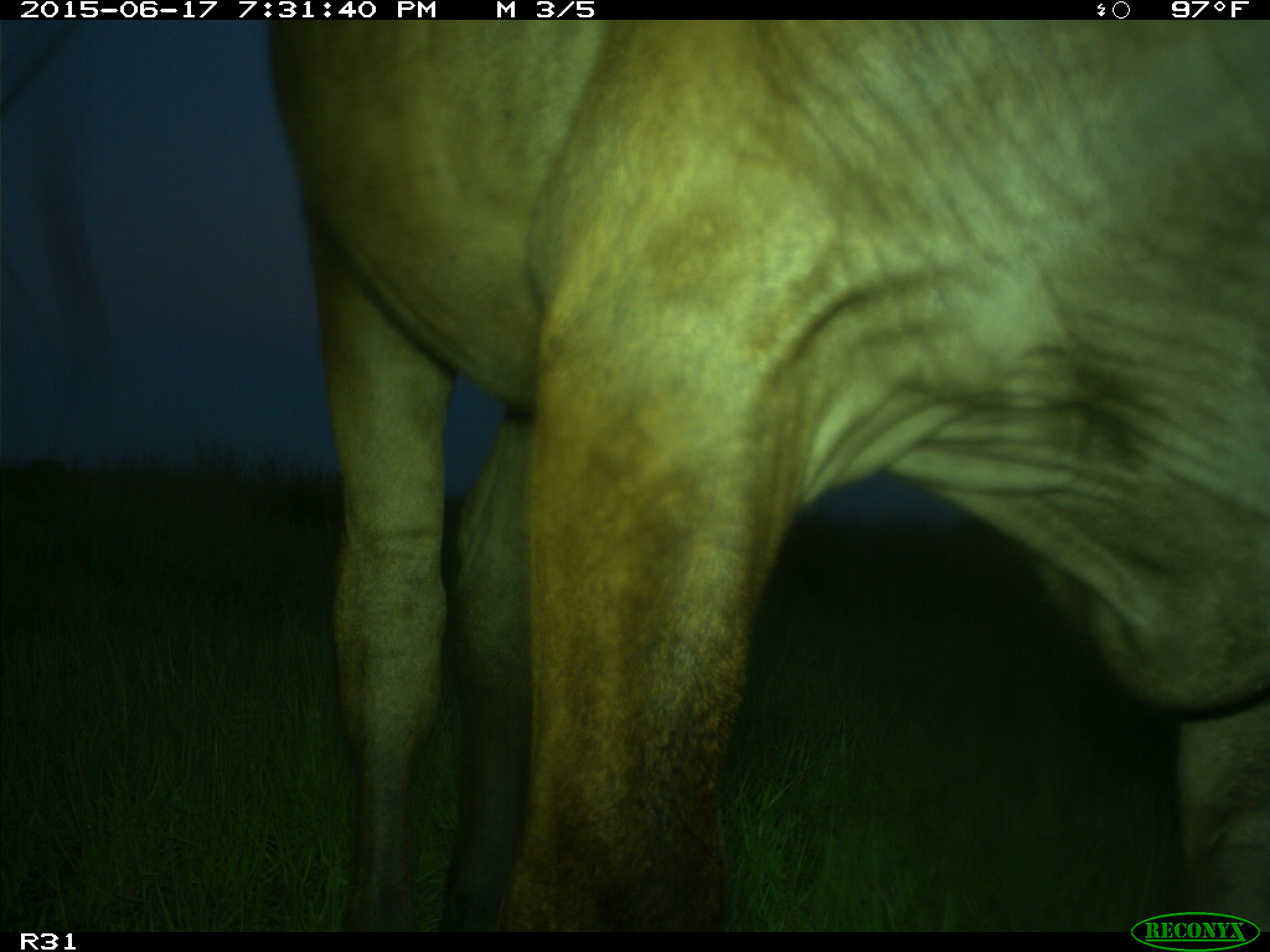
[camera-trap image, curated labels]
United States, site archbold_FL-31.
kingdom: Animalia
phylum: Chordata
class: Mammalia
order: Artiodactyla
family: Bovidae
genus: Bos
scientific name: Bos taurus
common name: domestic cow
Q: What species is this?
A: Bos taurus (domestic cow).